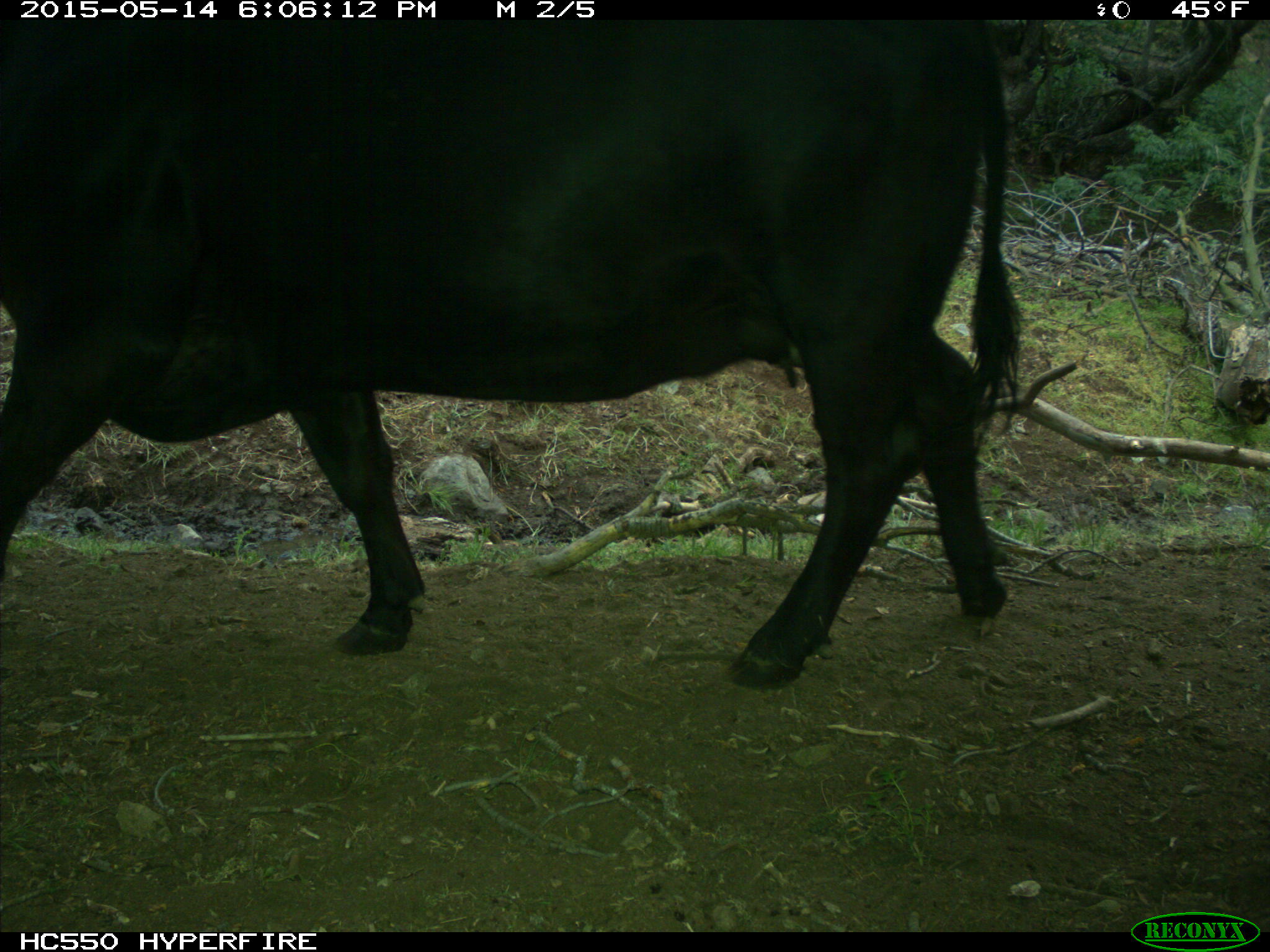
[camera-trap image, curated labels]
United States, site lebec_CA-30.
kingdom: Animalia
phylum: Chordata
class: Mammalia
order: Artiodactyla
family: Bovidae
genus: Bos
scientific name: Bos taurus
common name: domestic cow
Bos taurus (domestic cow).